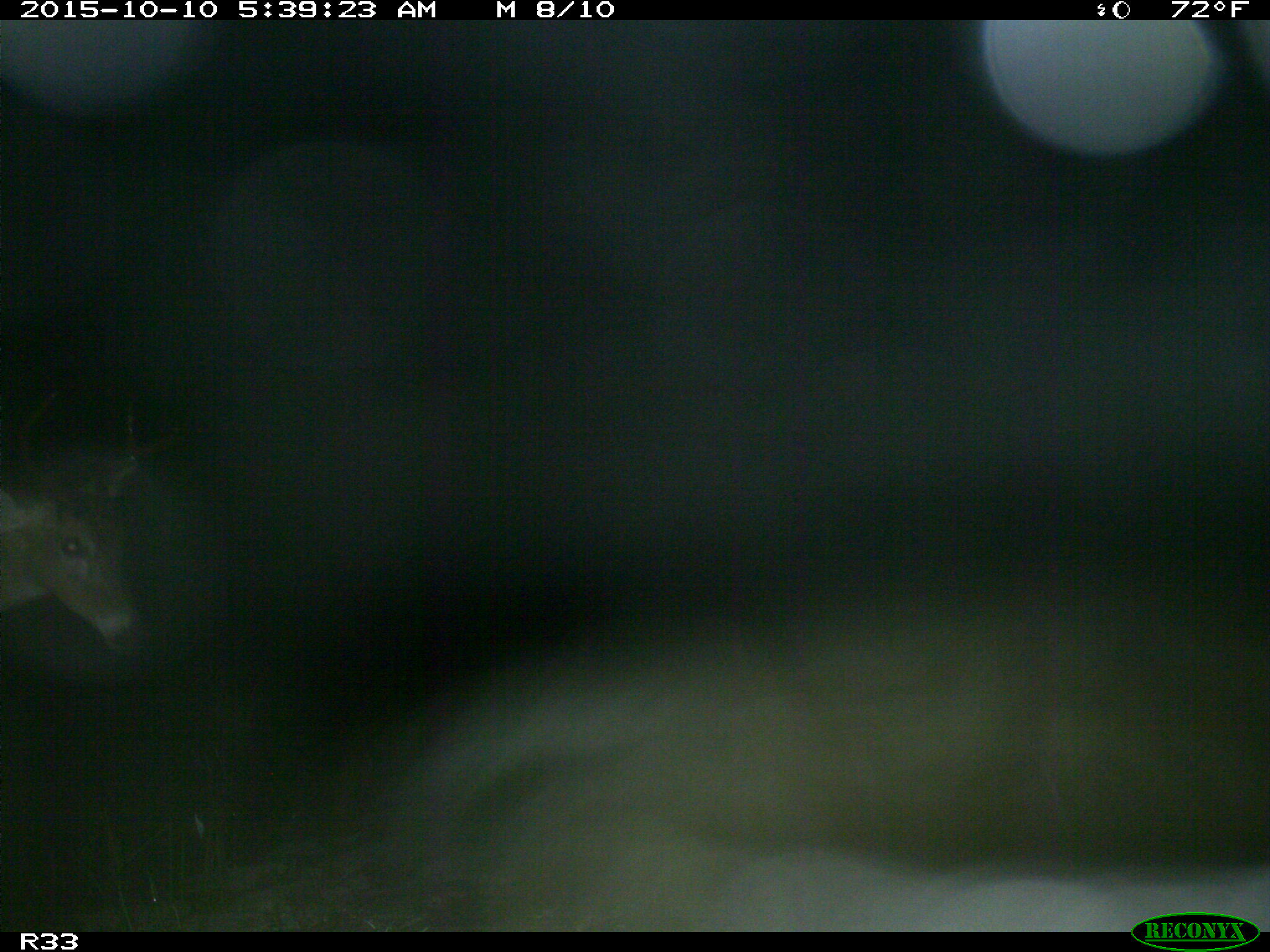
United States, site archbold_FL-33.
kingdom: Animalia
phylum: Chordata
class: Mammalia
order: Artiodactyla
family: Cervidae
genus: Odocoileus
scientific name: Odocoileus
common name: deer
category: unidentified deer